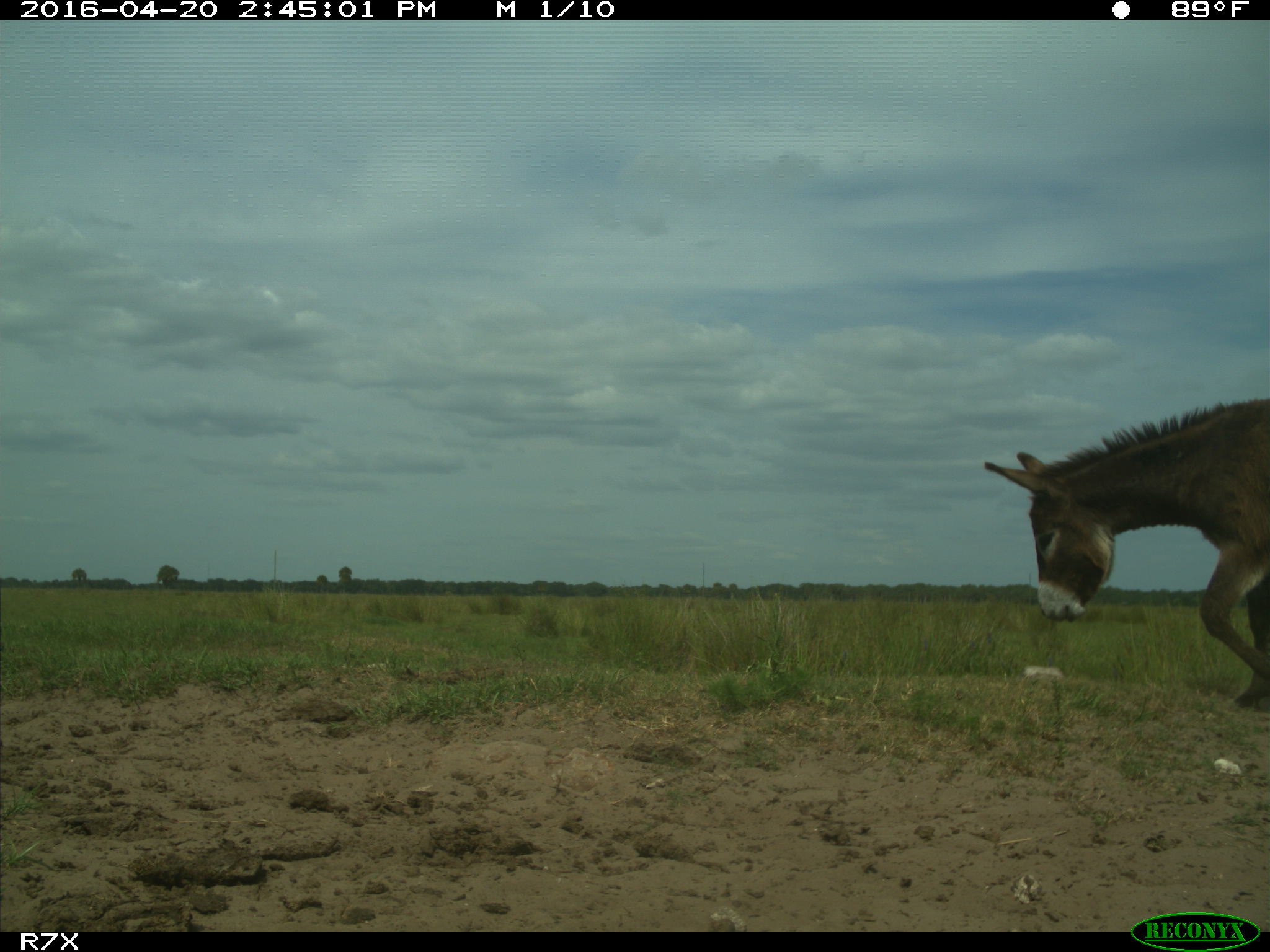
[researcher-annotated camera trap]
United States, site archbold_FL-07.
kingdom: Animalia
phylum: Chordata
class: Mammalia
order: Artiodactyla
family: Bovidae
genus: Bos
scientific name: Bos taurus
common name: domestic cow